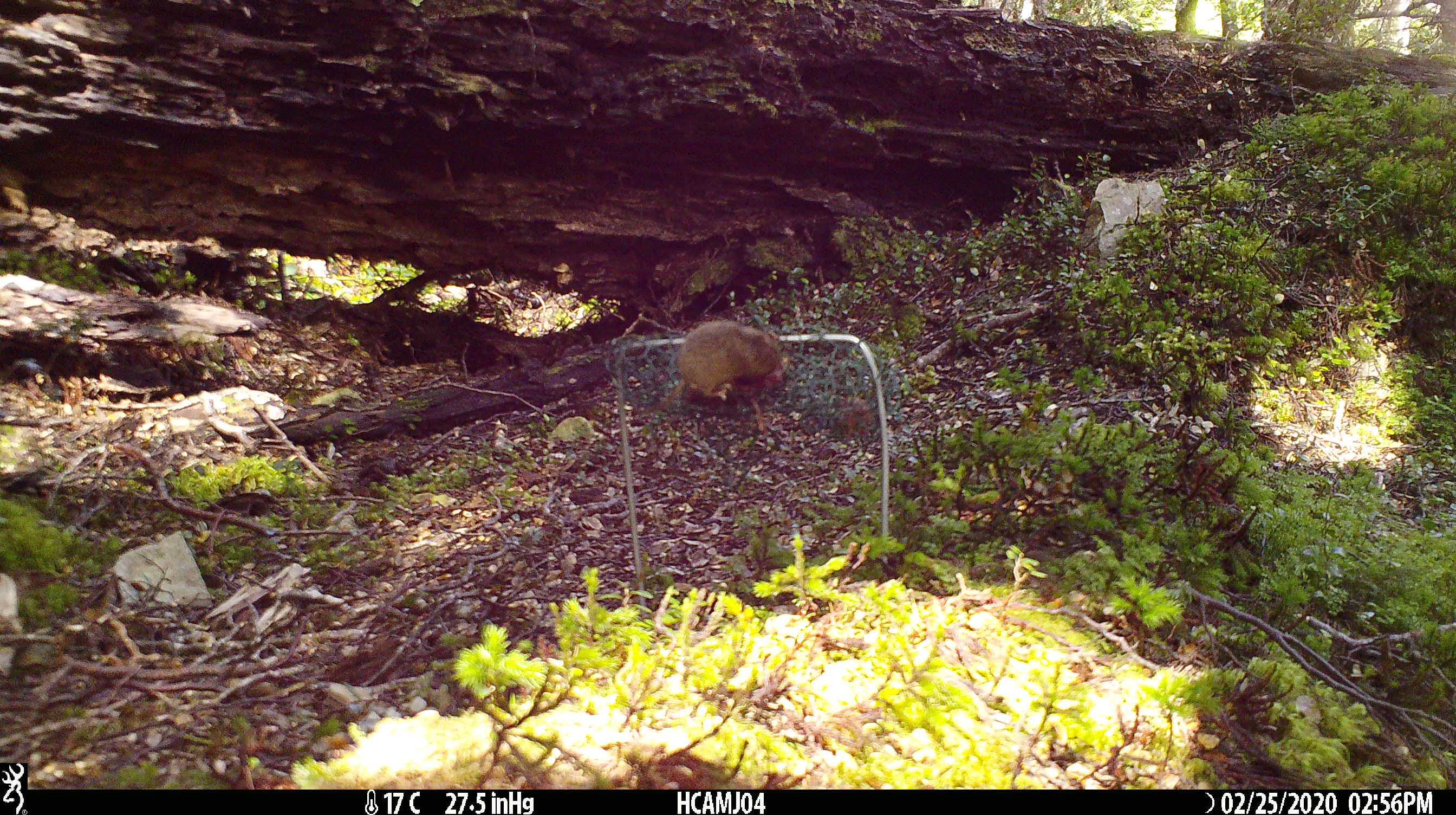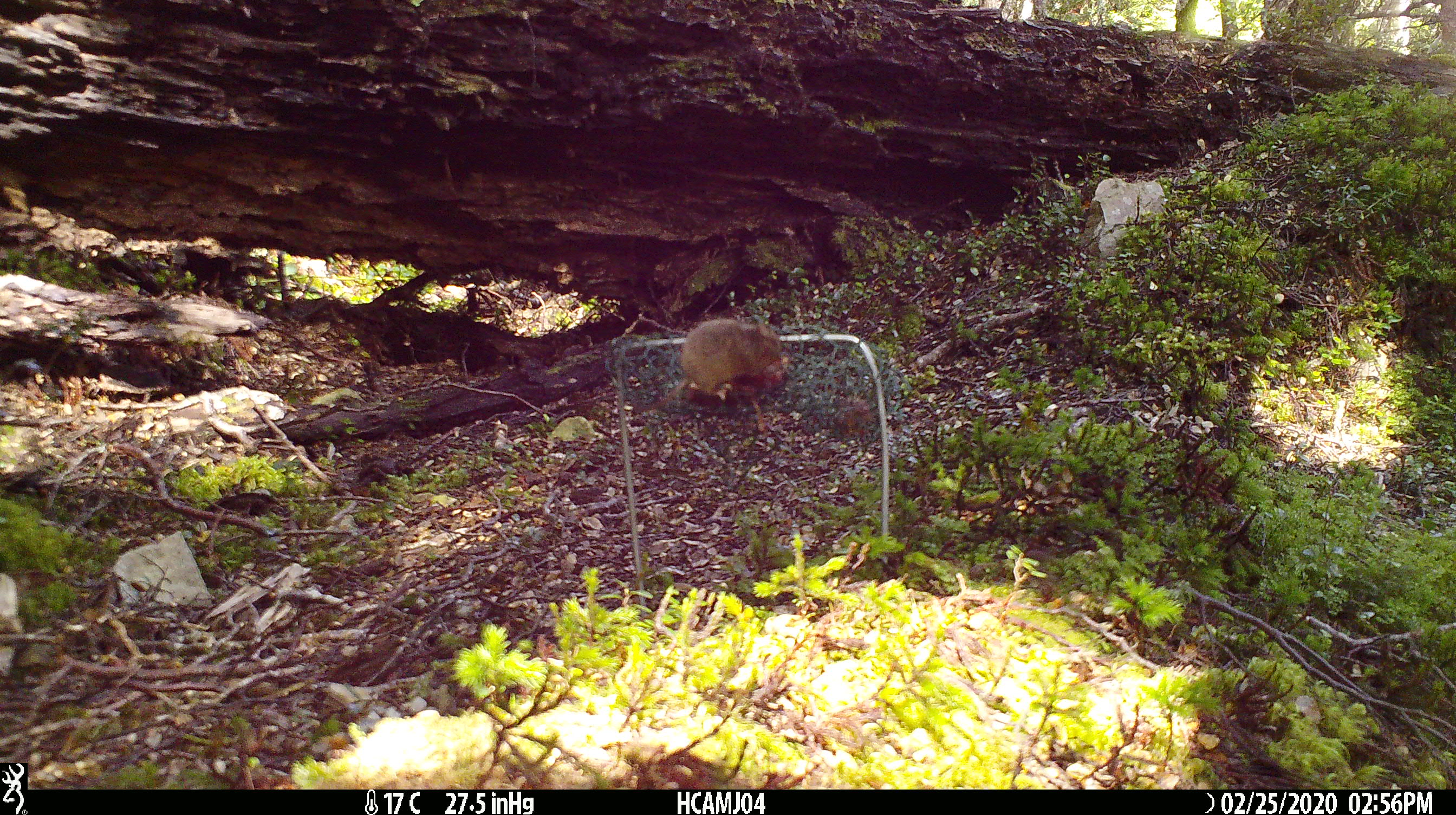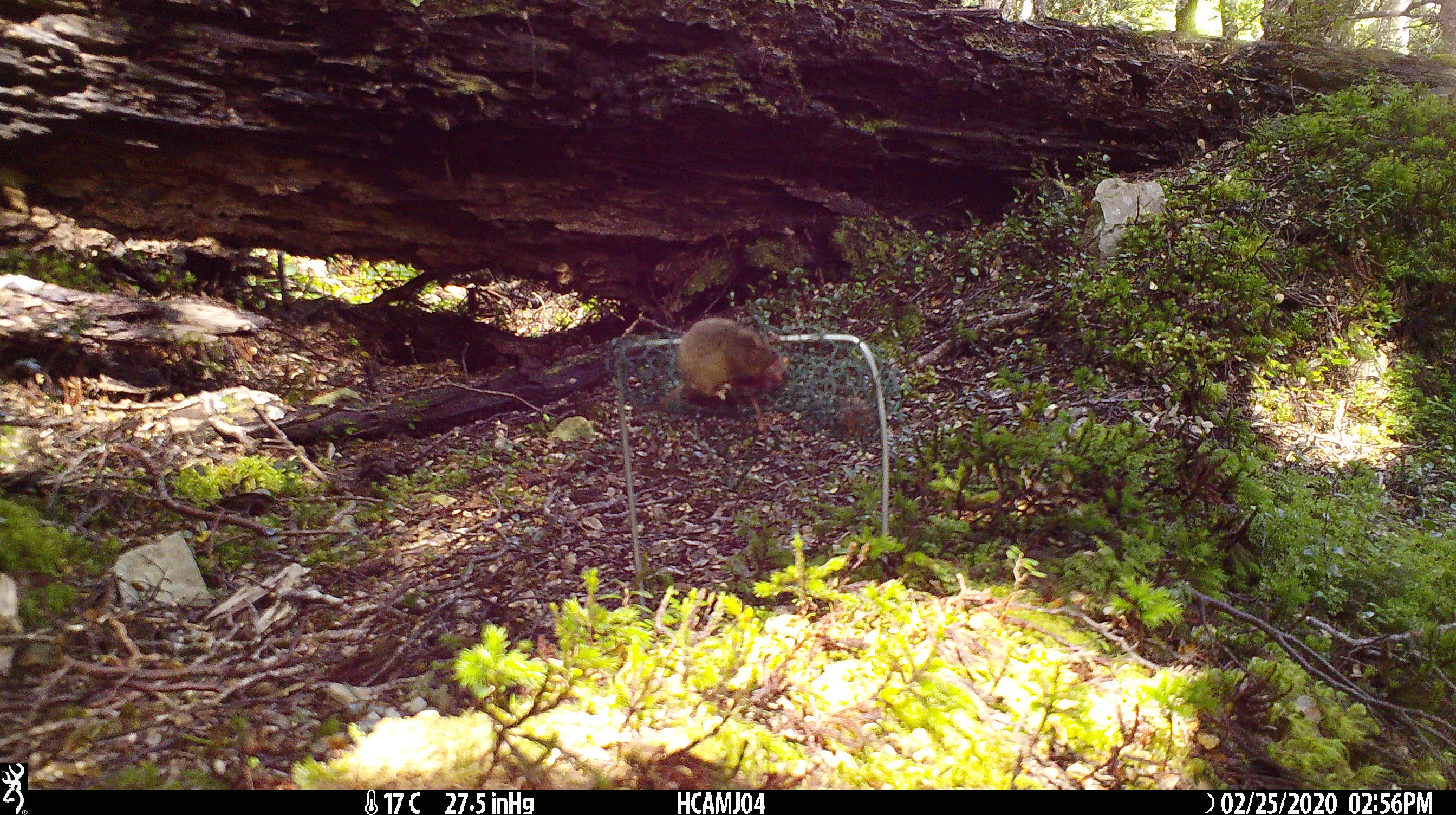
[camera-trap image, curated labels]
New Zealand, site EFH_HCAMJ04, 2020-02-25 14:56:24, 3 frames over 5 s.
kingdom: Animalia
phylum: Chordata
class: Mammalia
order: Rodentia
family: Muridae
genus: Mus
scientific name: Mus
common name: mouse